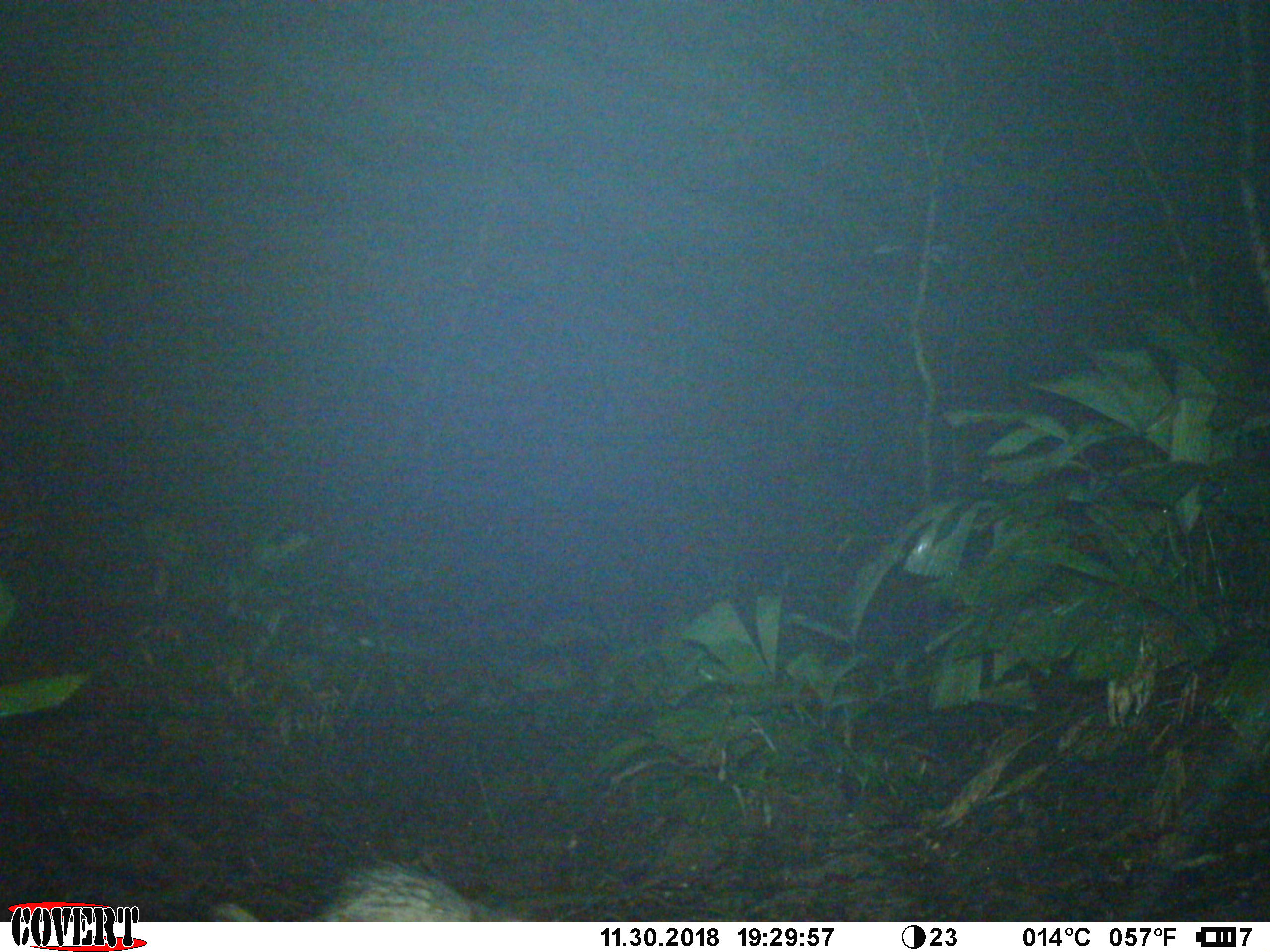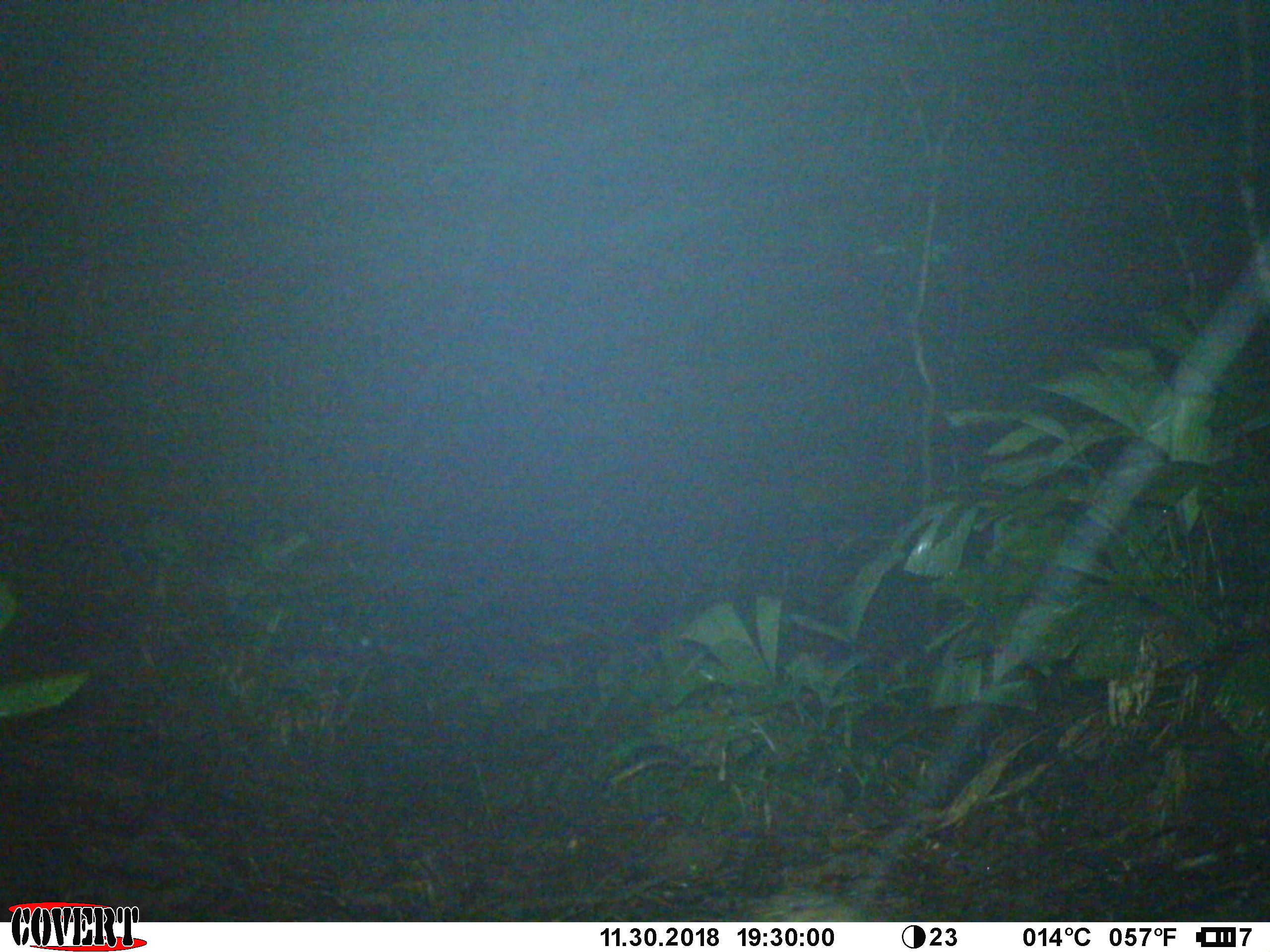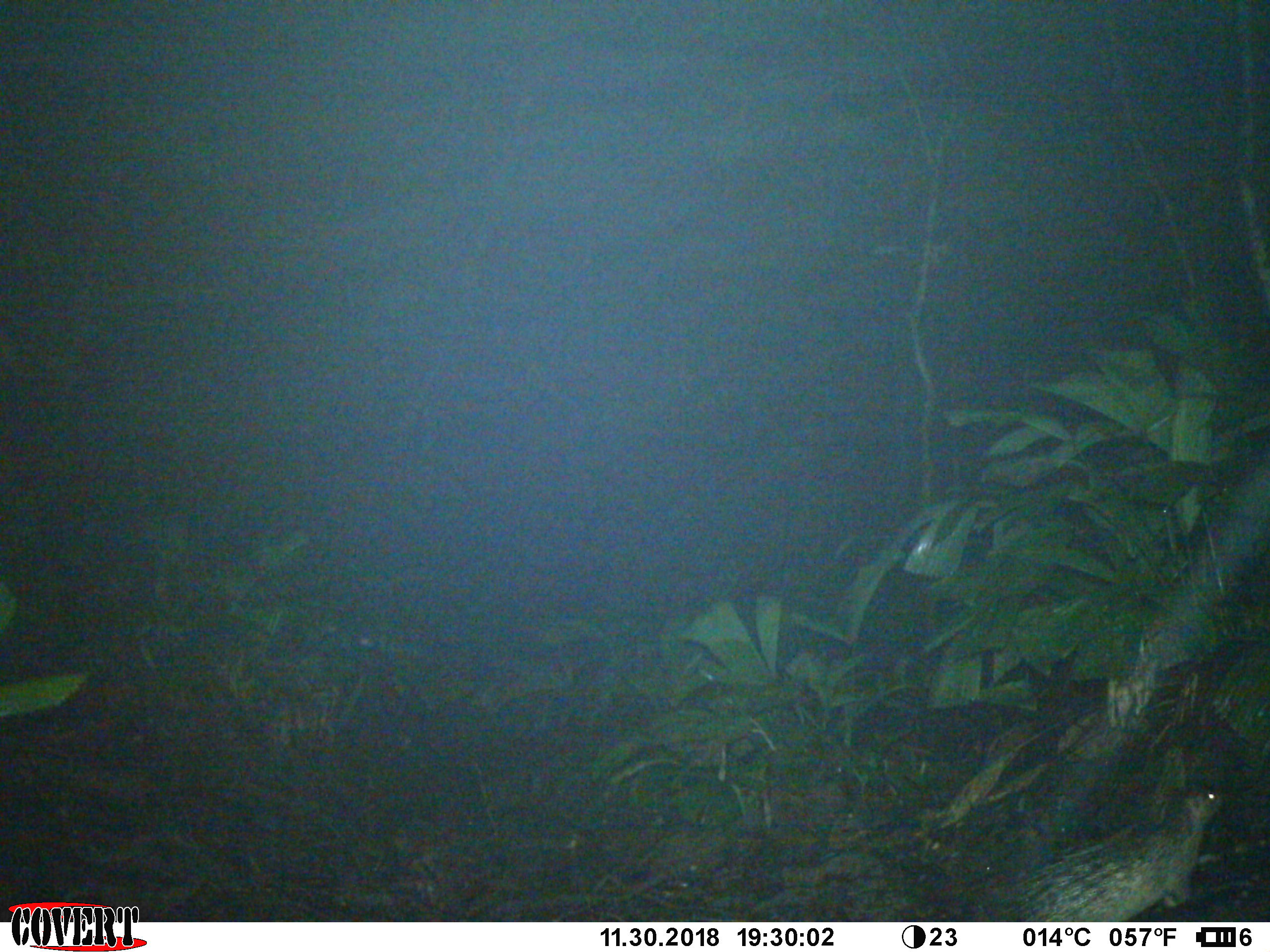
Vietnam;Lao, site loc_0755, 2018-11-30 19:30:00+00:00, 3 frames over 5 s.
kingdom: Animalia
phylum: Chordata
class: Mammalia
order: Rodentia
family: Hystricidae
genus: Atherurus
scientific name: Atherurus macrourus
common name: asiatic brush-tailed porcupine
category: asiatic brush tailed porcupine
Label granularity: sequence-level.